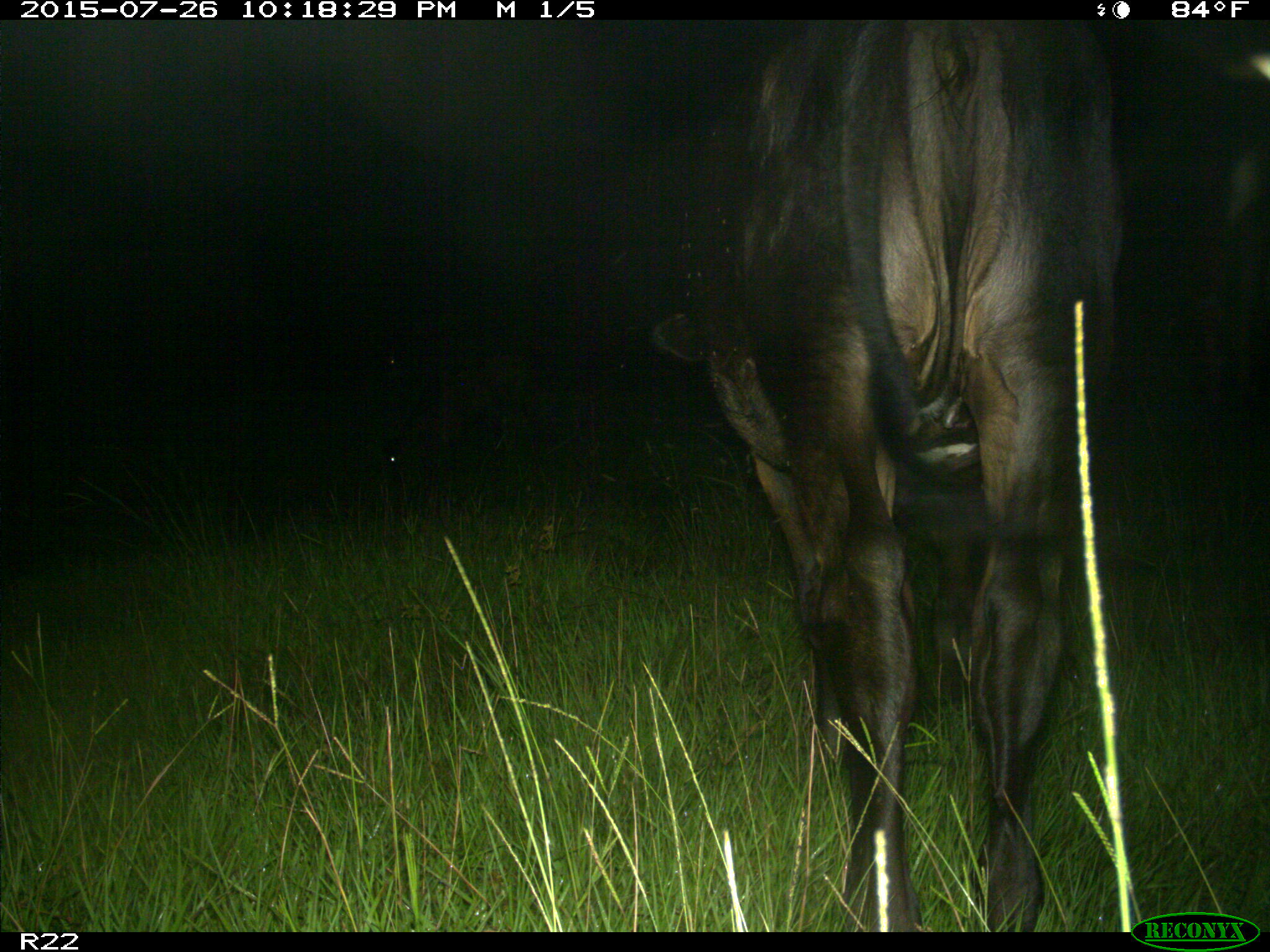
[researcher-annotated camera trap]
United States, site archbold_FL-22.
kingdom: Animalia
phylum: Chordata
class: Mammalia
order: Artiodactyla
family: Bovidae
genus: Bos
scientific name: Bos taurus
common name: domestic cow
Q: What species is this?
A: Bos taurus (domestic cow).